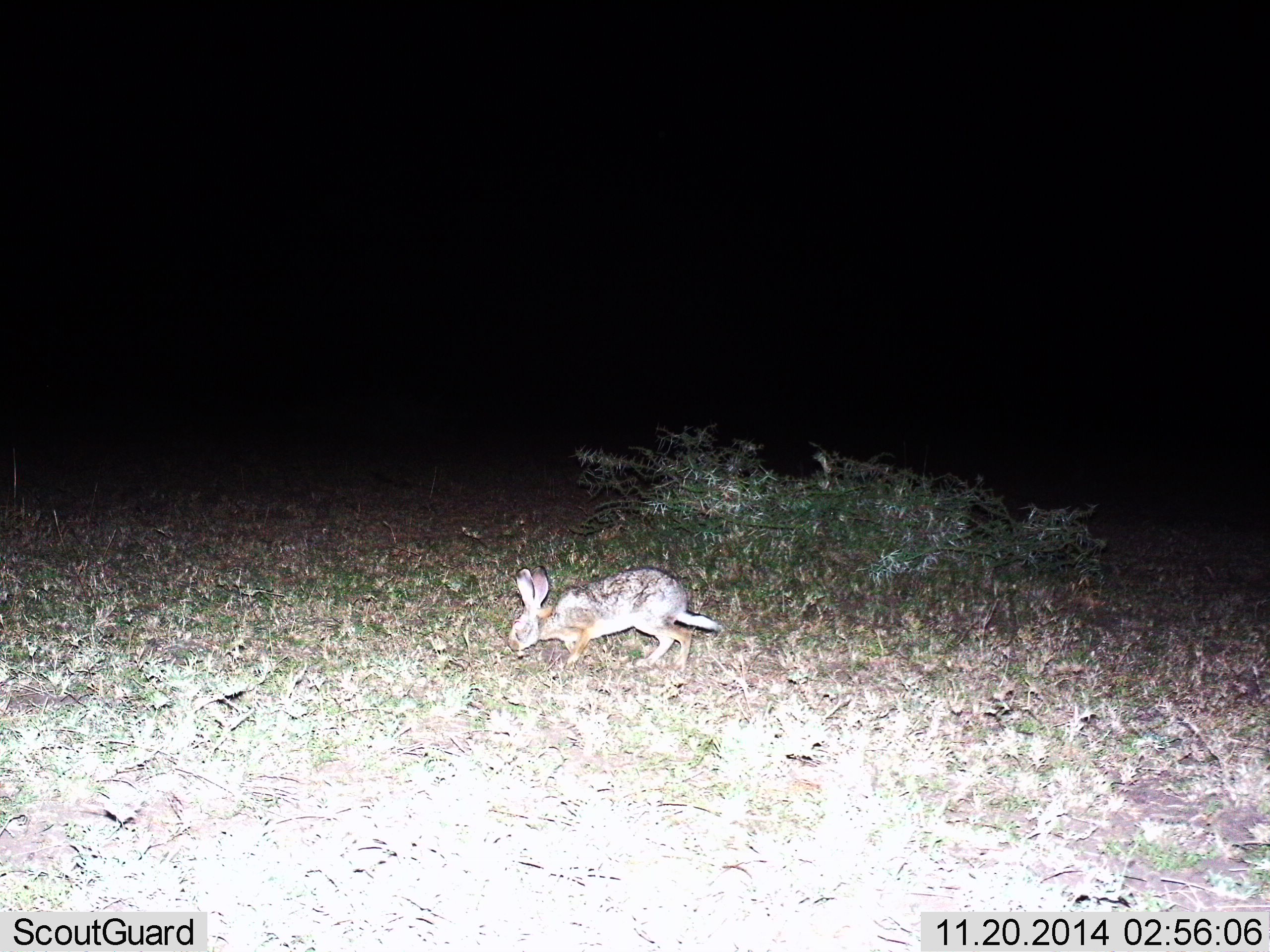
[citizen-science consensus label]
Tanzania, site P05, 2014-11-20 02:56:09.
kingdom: Animalia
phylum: Chordata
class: Mammalia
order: Lagomorpha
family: Leporidae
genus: Lepus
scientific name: Lepus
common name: hare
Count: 1.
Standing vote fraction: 10%.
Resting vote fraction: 0%.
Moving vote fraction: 50%.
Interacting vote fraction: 0%.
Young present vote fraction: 0%.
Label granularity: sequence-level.